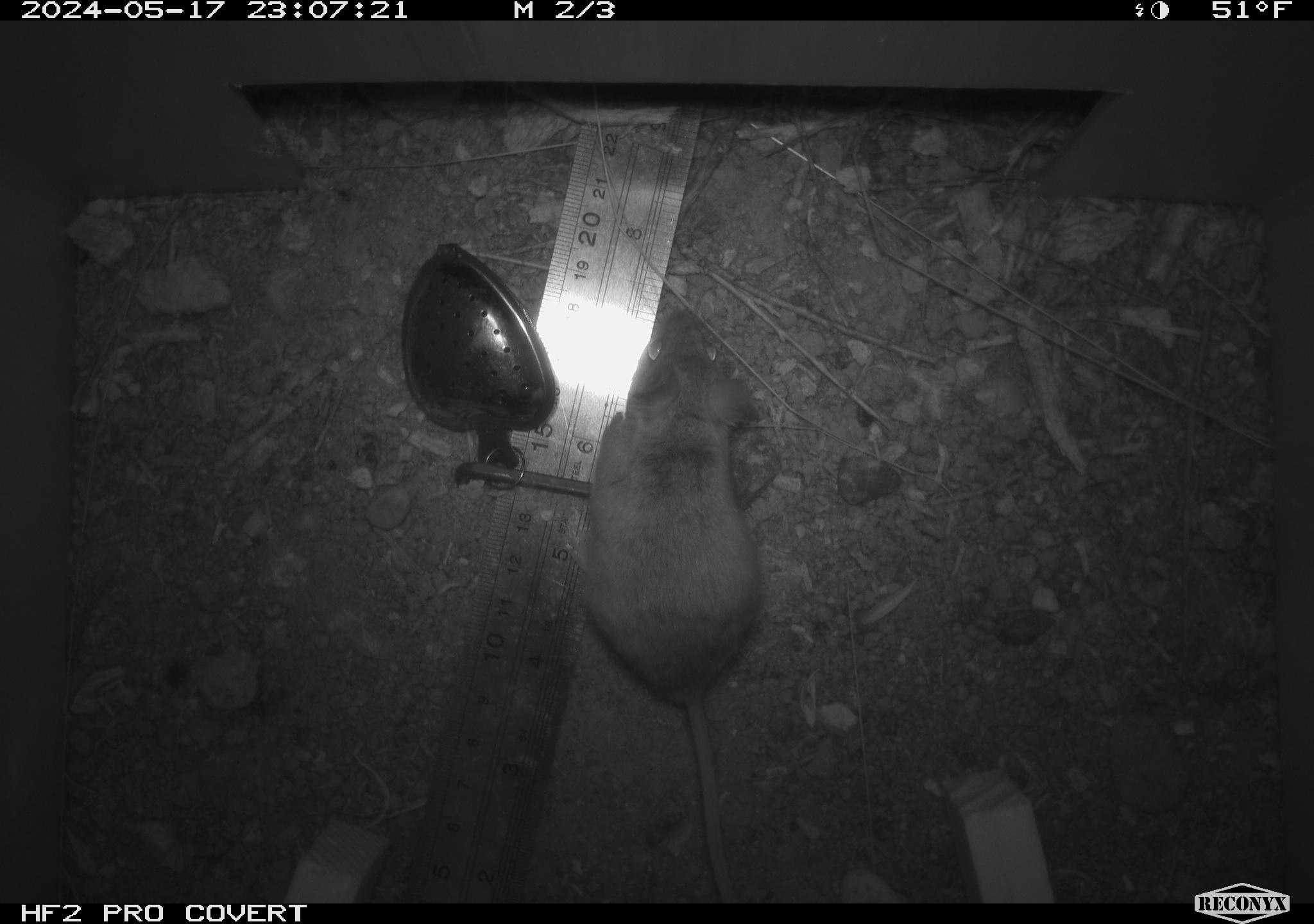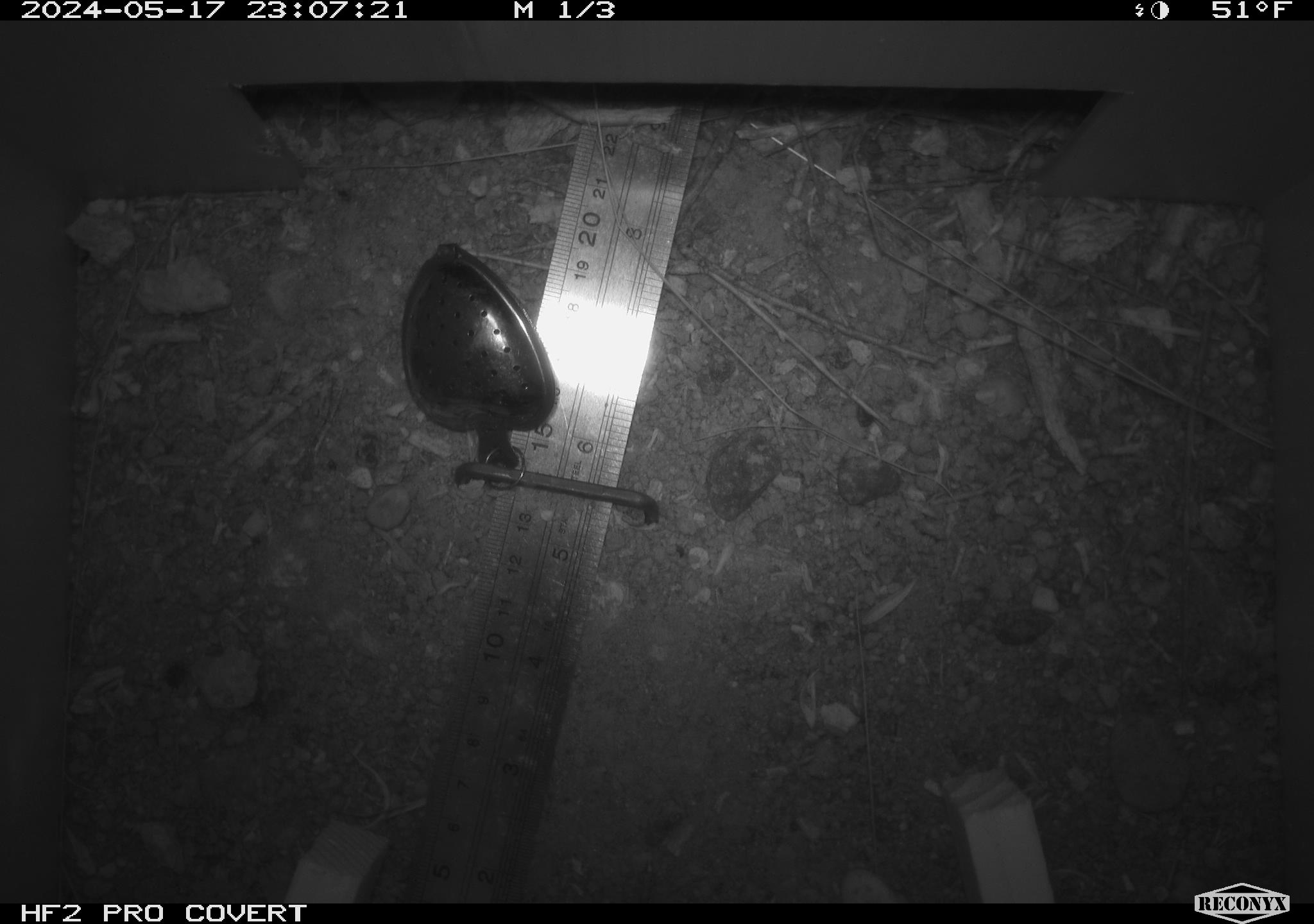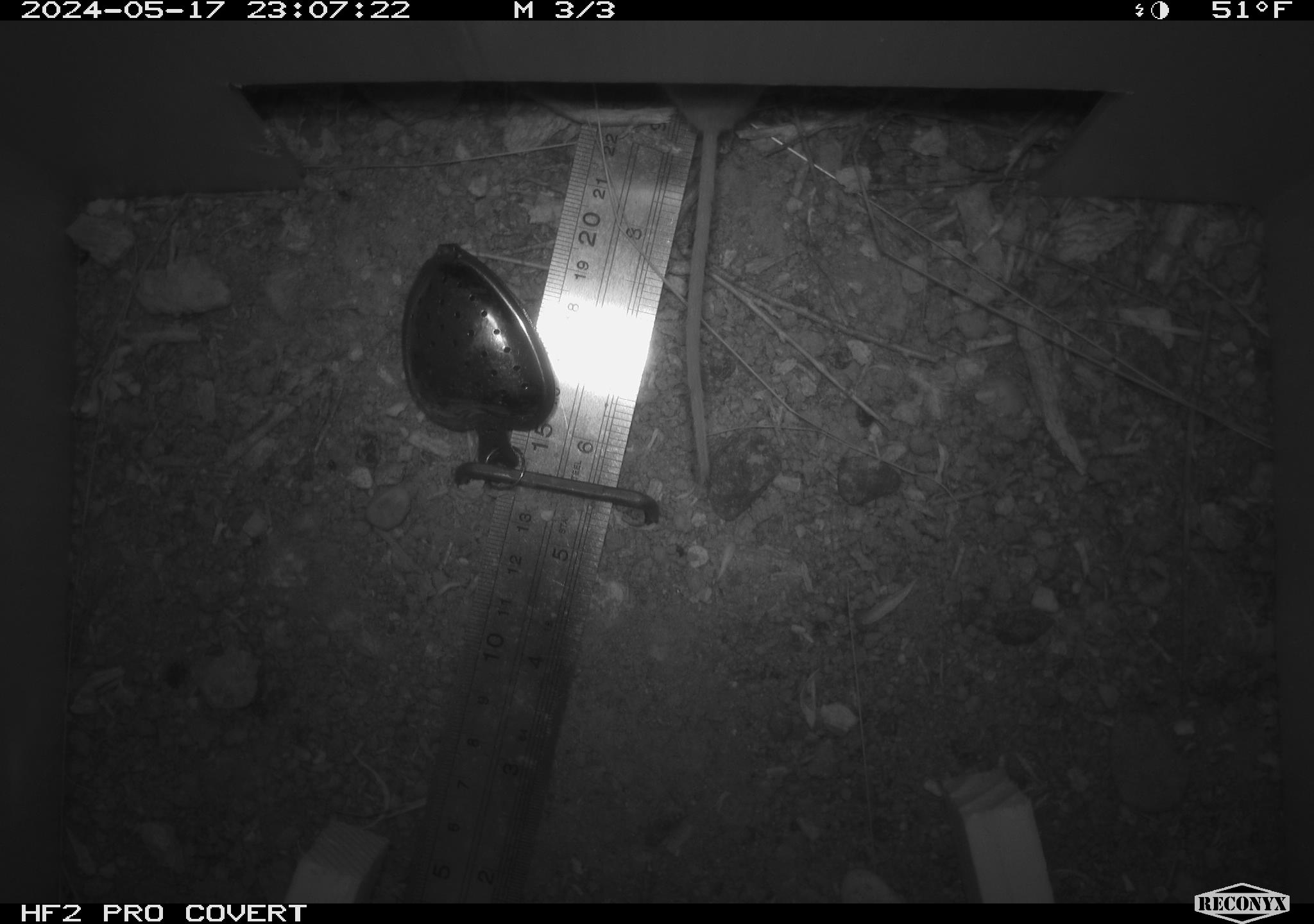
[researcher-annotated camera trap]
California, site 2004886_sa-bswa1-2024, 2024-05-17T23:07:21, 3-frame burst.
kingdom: Animalia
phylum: Chordata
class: Mammalia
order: Rodentia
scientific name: Rodentia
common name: mouse species